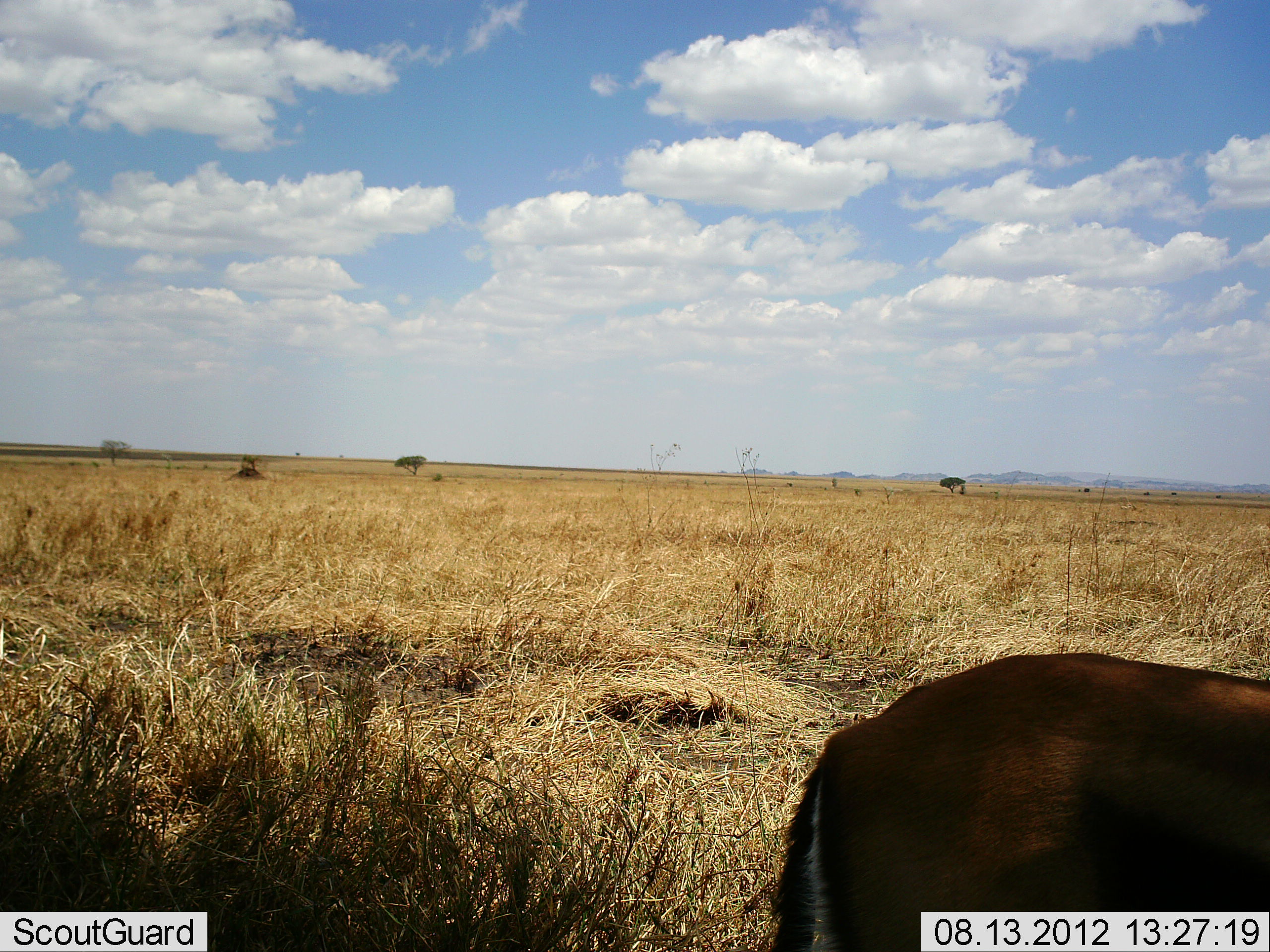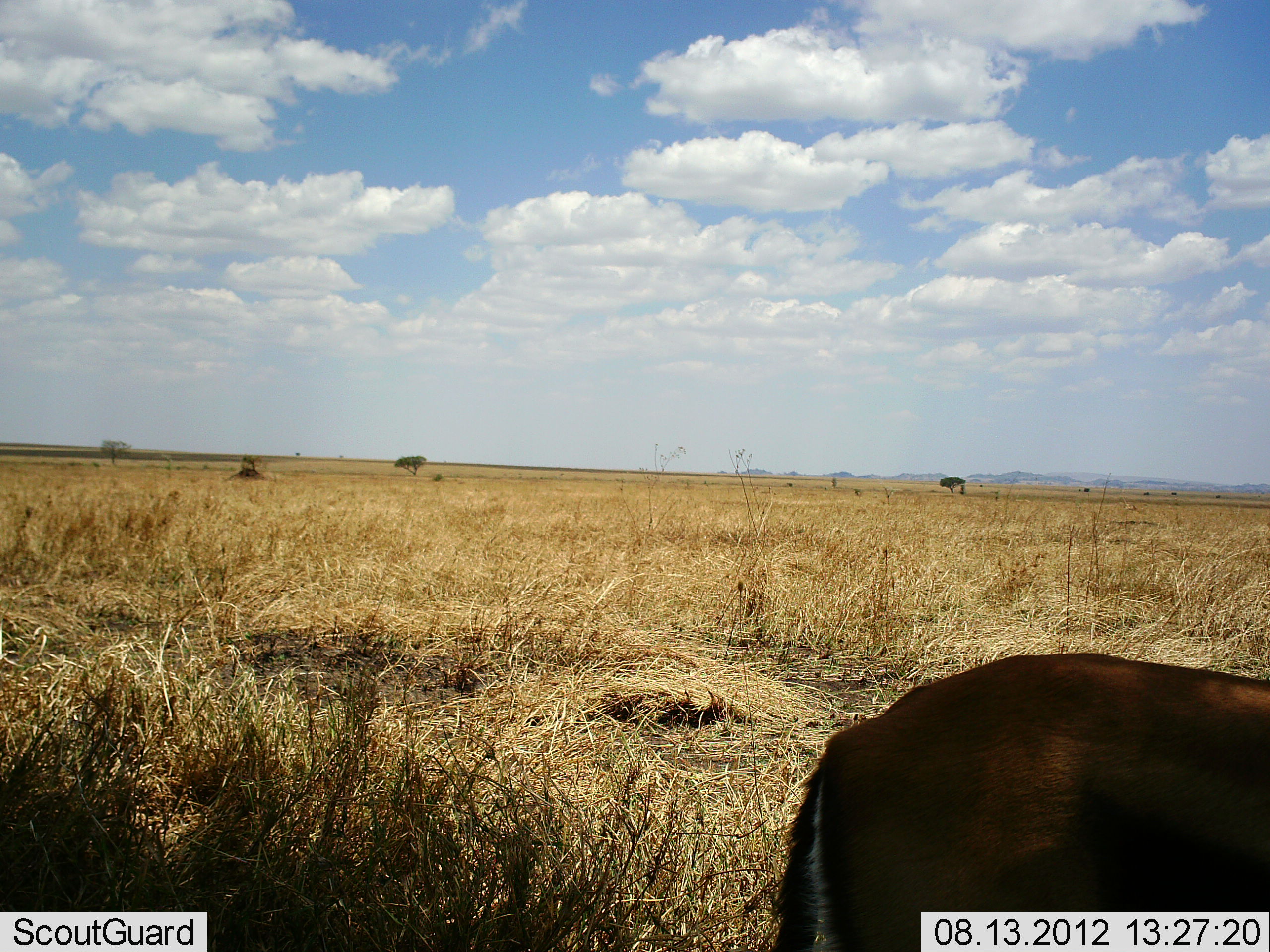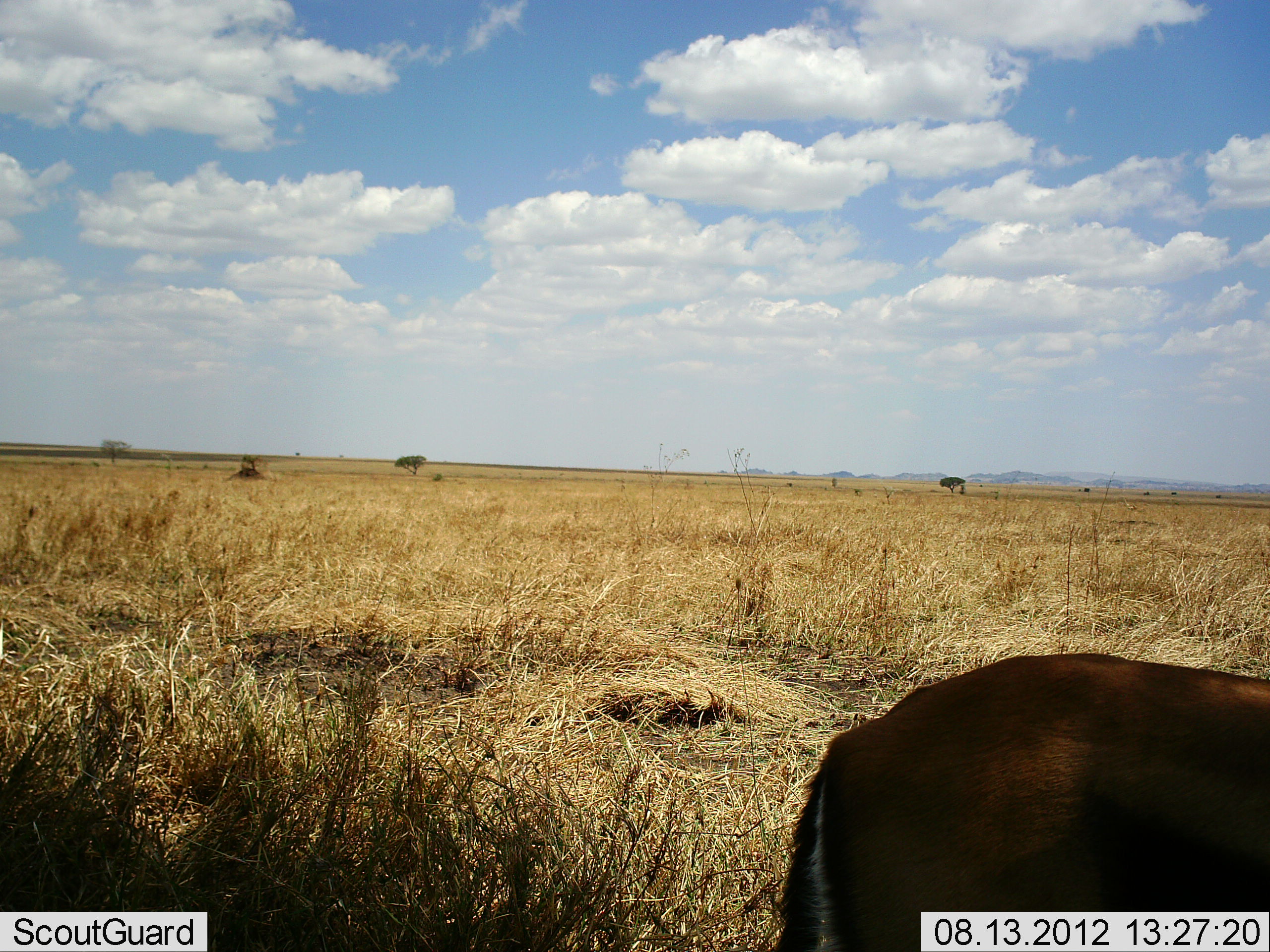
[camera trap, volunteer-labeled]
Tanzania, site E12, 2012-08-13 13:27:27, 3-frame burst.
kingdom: Animalia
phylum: Chordata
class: Mammalia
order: Artiodactyla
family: Bovidae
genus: Eudorcas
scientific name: Eudorcas thomsonii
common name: thomson's gazelle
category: gazellethomsons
Gazellethomsons (thomson's gazelle) (Eudorcas thomsonii), count 1. Behavior (volunteer vote fractions): standing 100%, resting 0%, moving 0%, interacting 0%. Young present (vote fraction): 0%. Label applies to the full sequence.